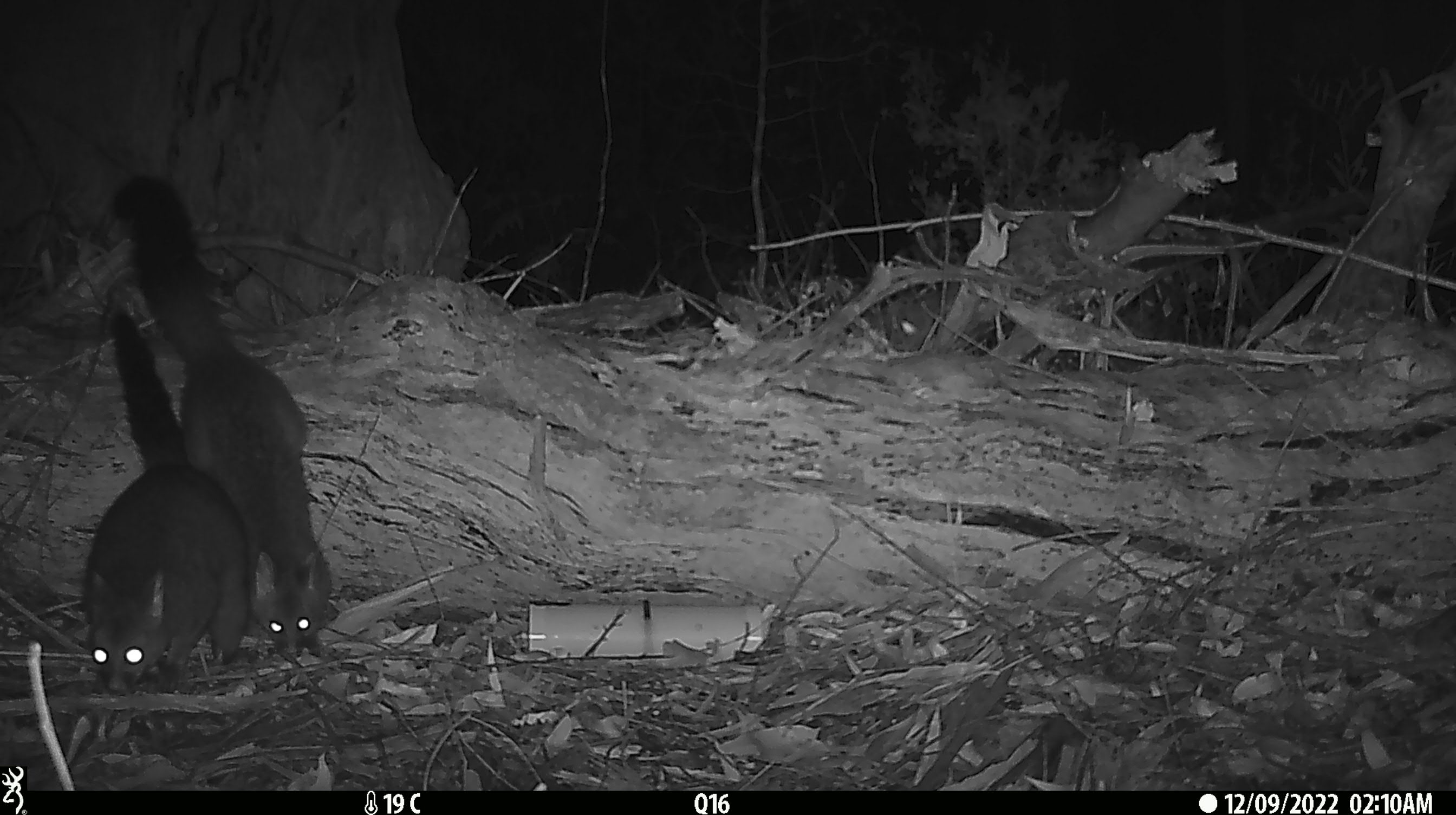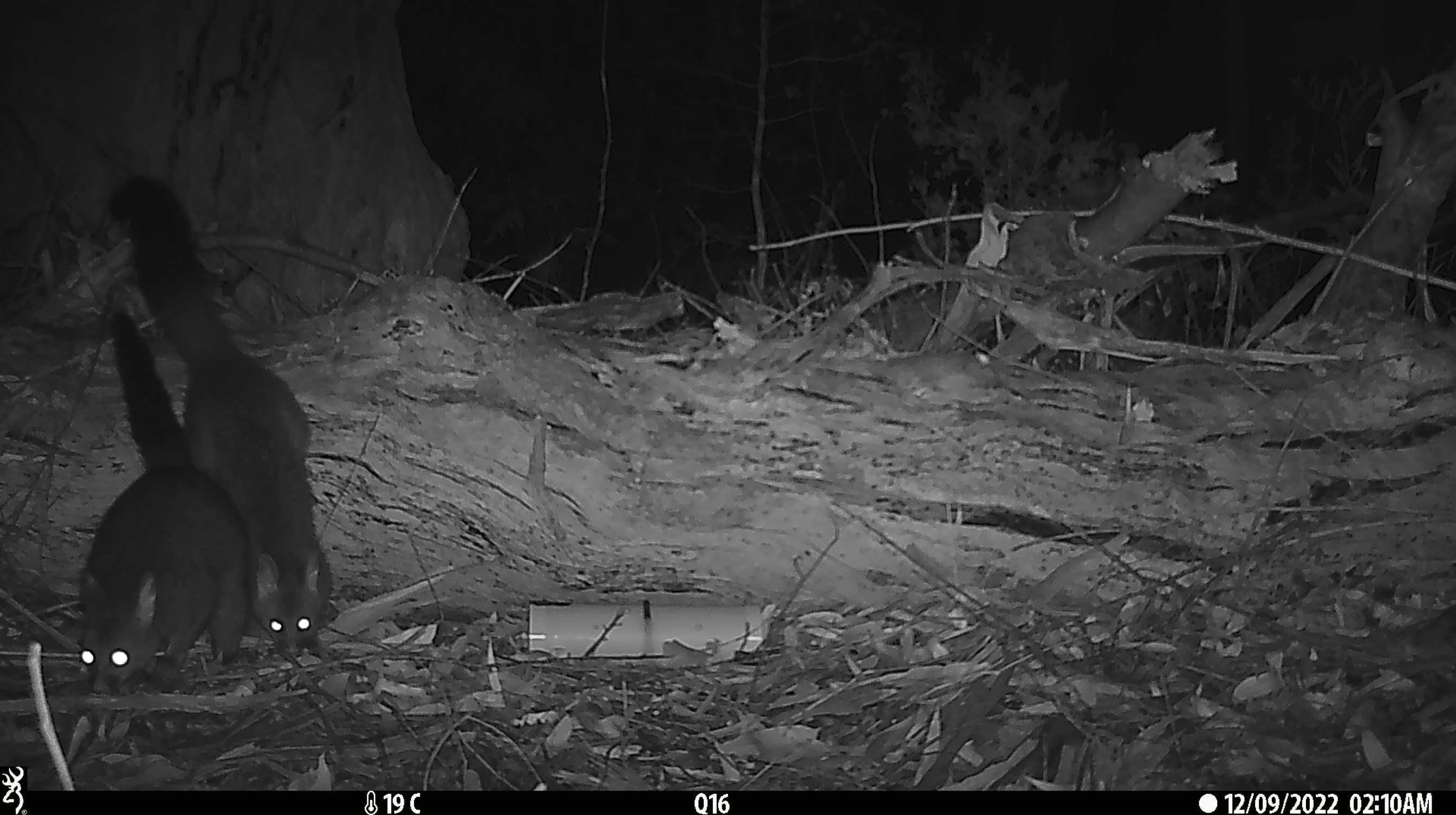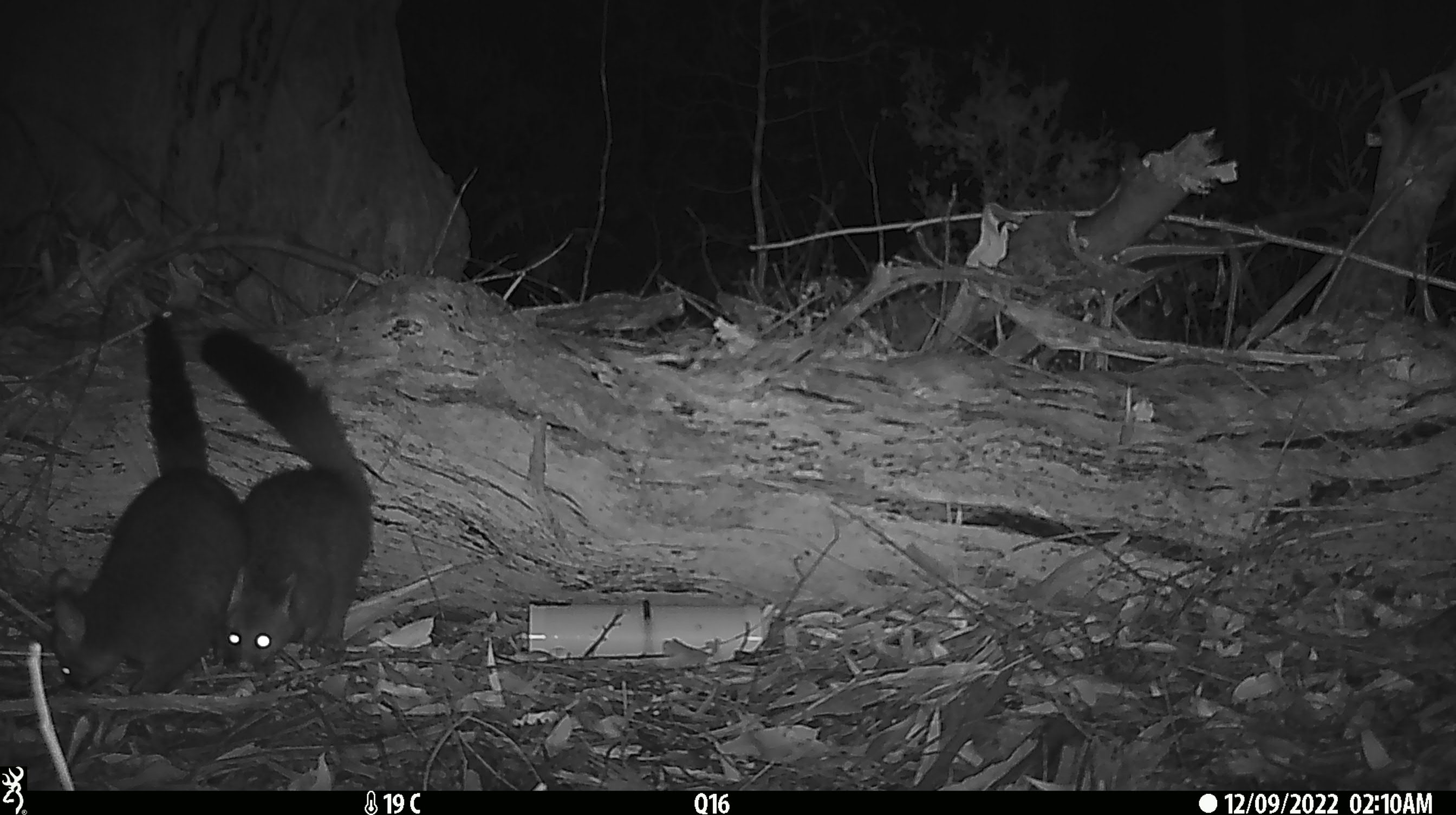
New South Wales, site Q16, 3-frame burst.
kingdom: Animalia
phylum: Chordata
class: Mammalia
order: Diprotodontia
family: Phalangeridae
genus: Trichosurus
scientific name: Trichosurus vulpecula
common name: common brushtail possum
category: possum